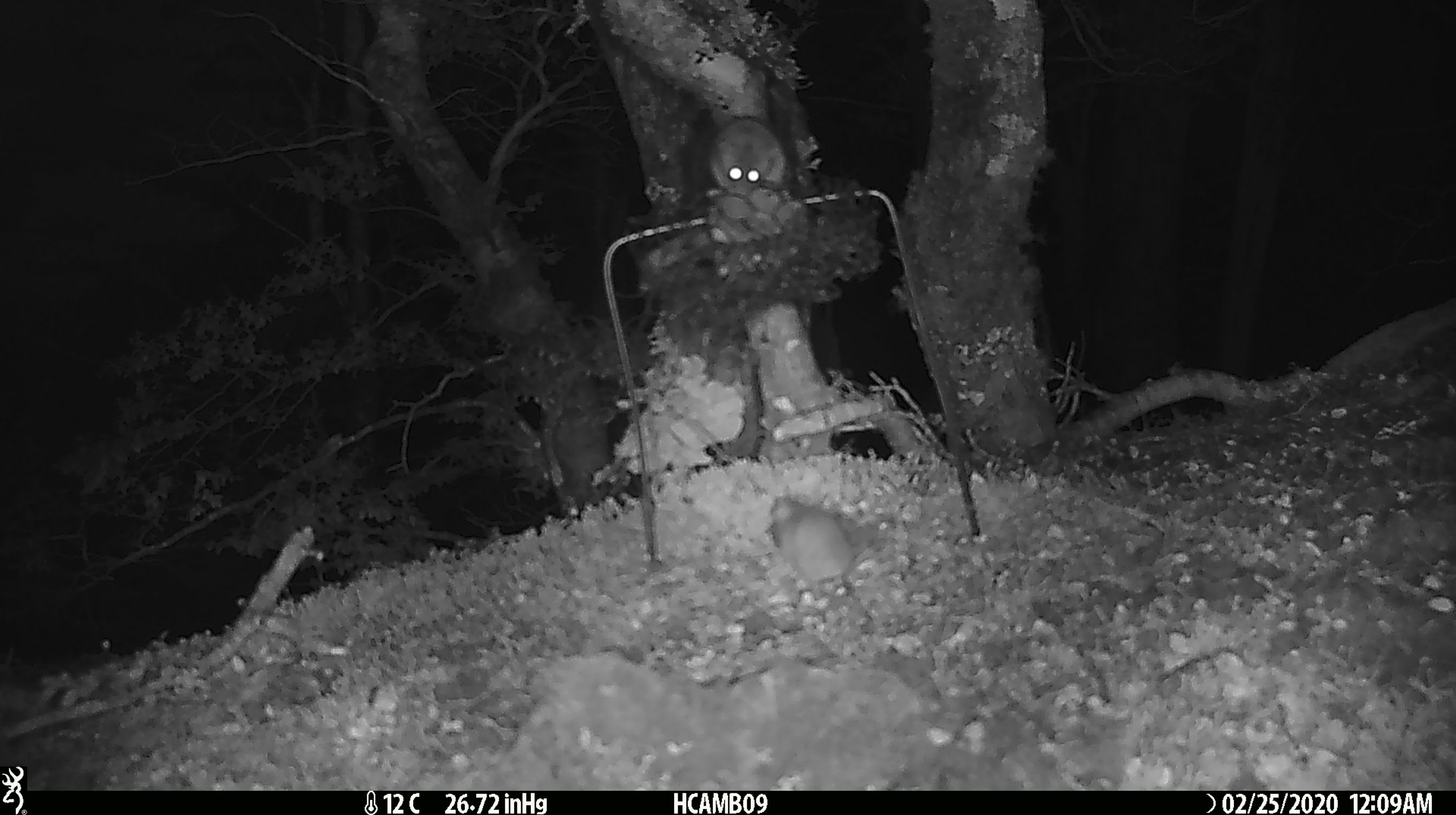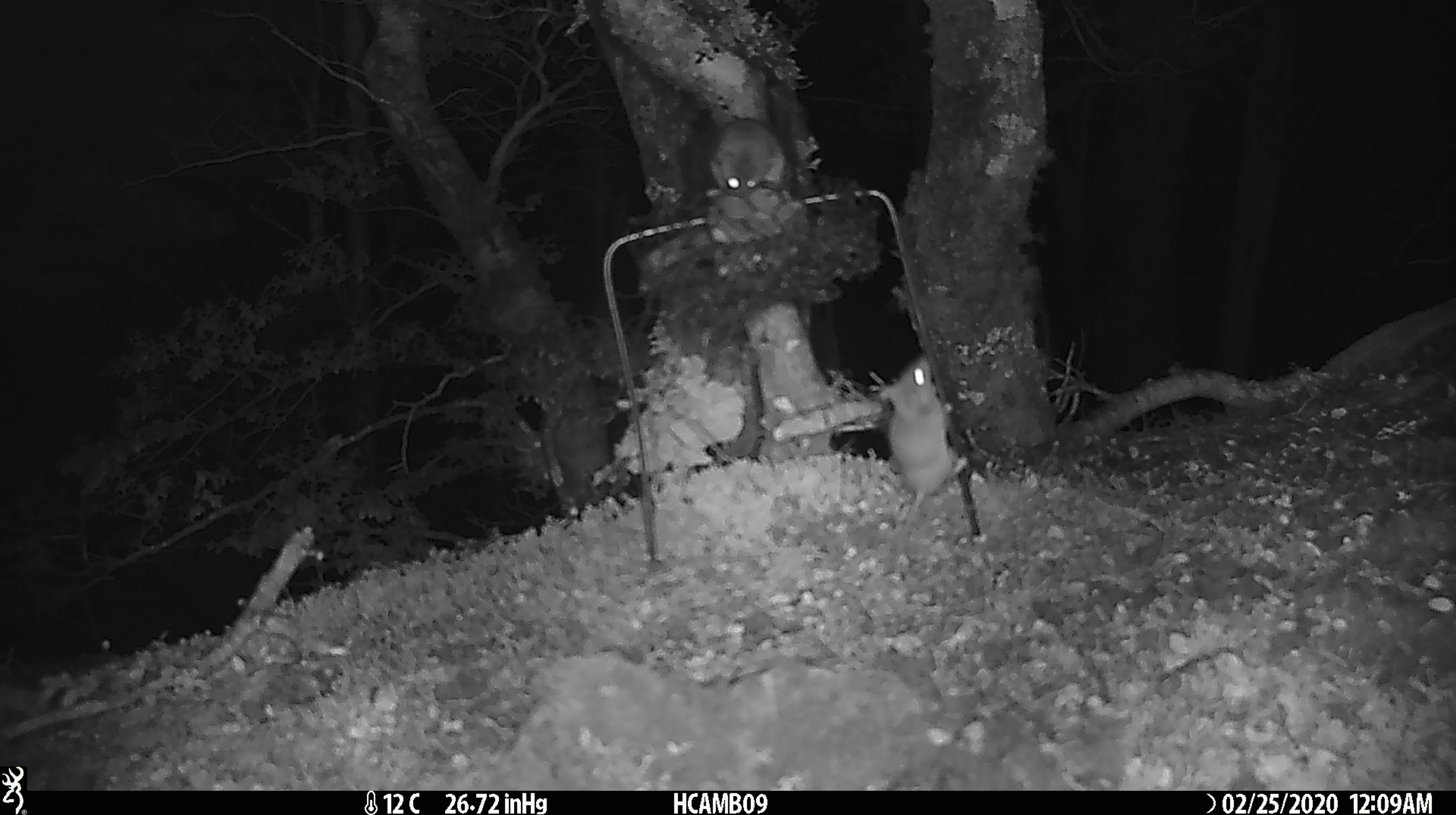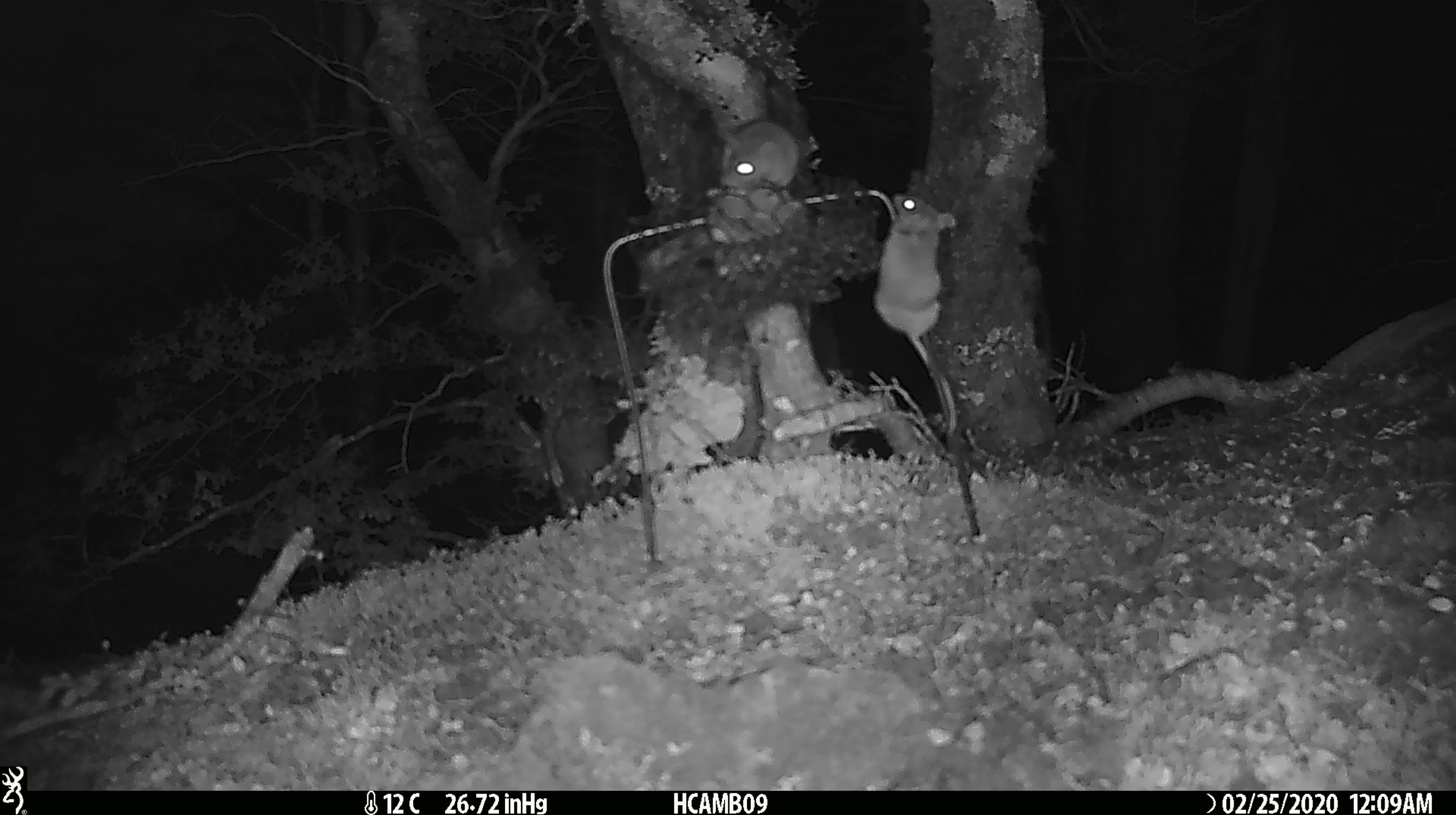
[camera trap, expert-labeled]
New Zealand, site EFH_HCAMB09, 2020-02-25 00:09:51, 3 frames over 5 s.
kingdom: Animalia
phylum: Chordata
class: Mammalia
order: Rodentia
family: Muridae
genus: Mus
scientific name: Mus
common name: mouse